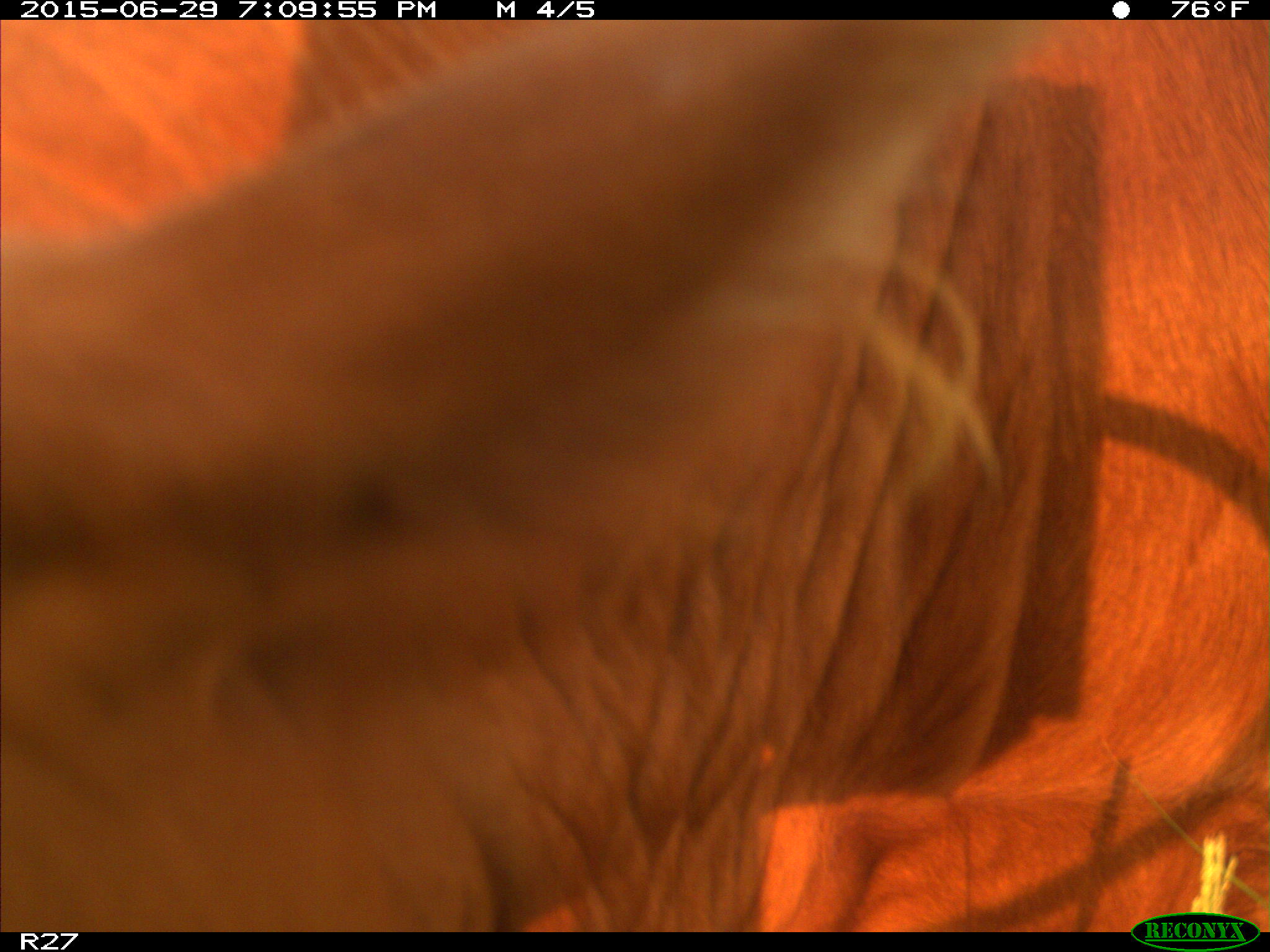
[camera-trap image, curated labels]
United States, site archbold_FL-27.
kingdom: Animalia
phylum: Chordata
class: Mammalia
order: Artiodactyla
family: Bovidae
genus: Bos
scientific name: Bos taurus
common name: domestic cow